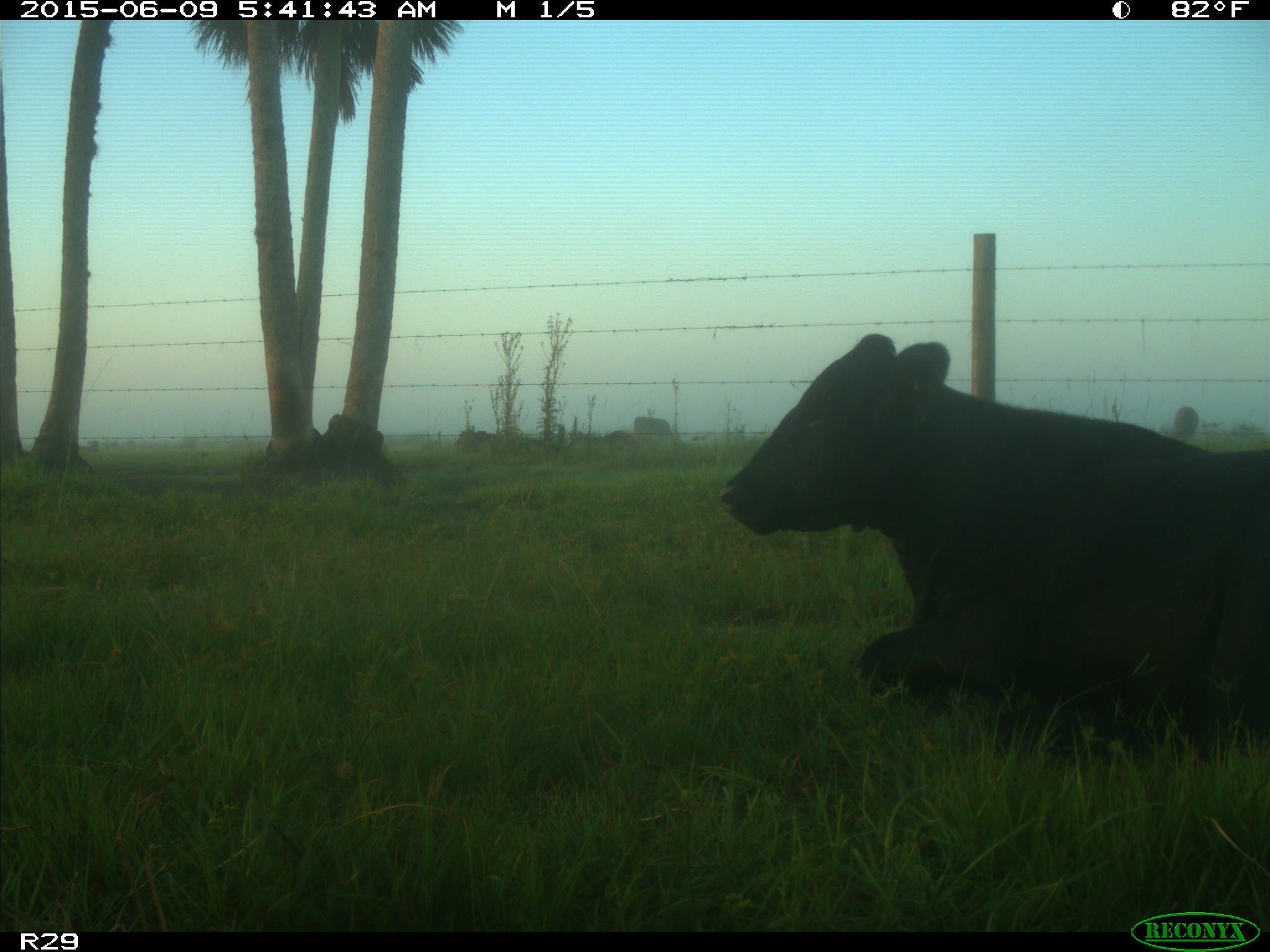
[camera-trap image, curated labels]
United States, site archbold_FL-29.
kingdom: Animalia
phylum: Chordata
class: Mammalia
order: Artiodactyla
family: Bovidae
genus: Bos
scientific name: Bos taurus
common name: domestic cow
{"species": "Bos taurus (domestic cow)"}